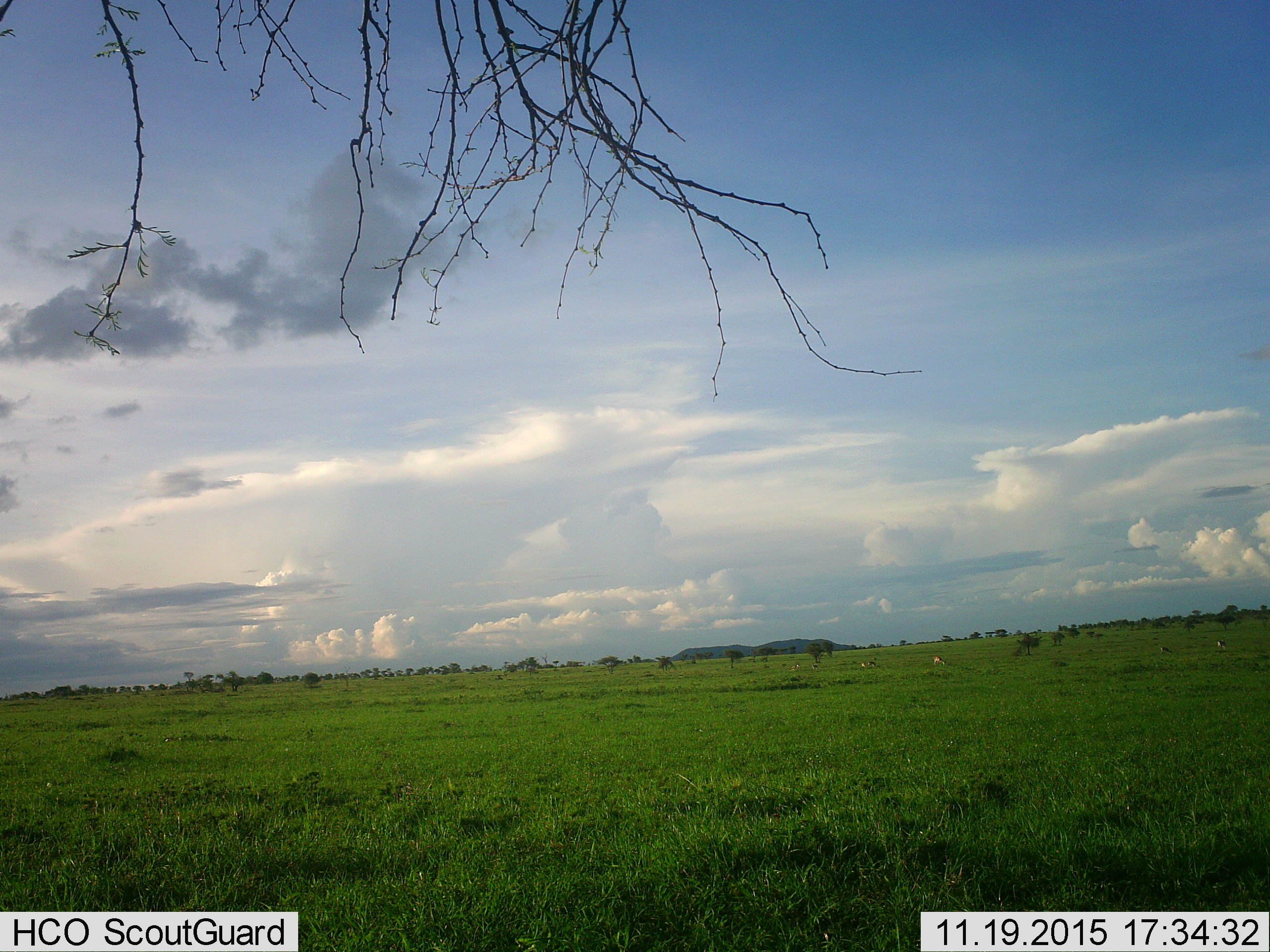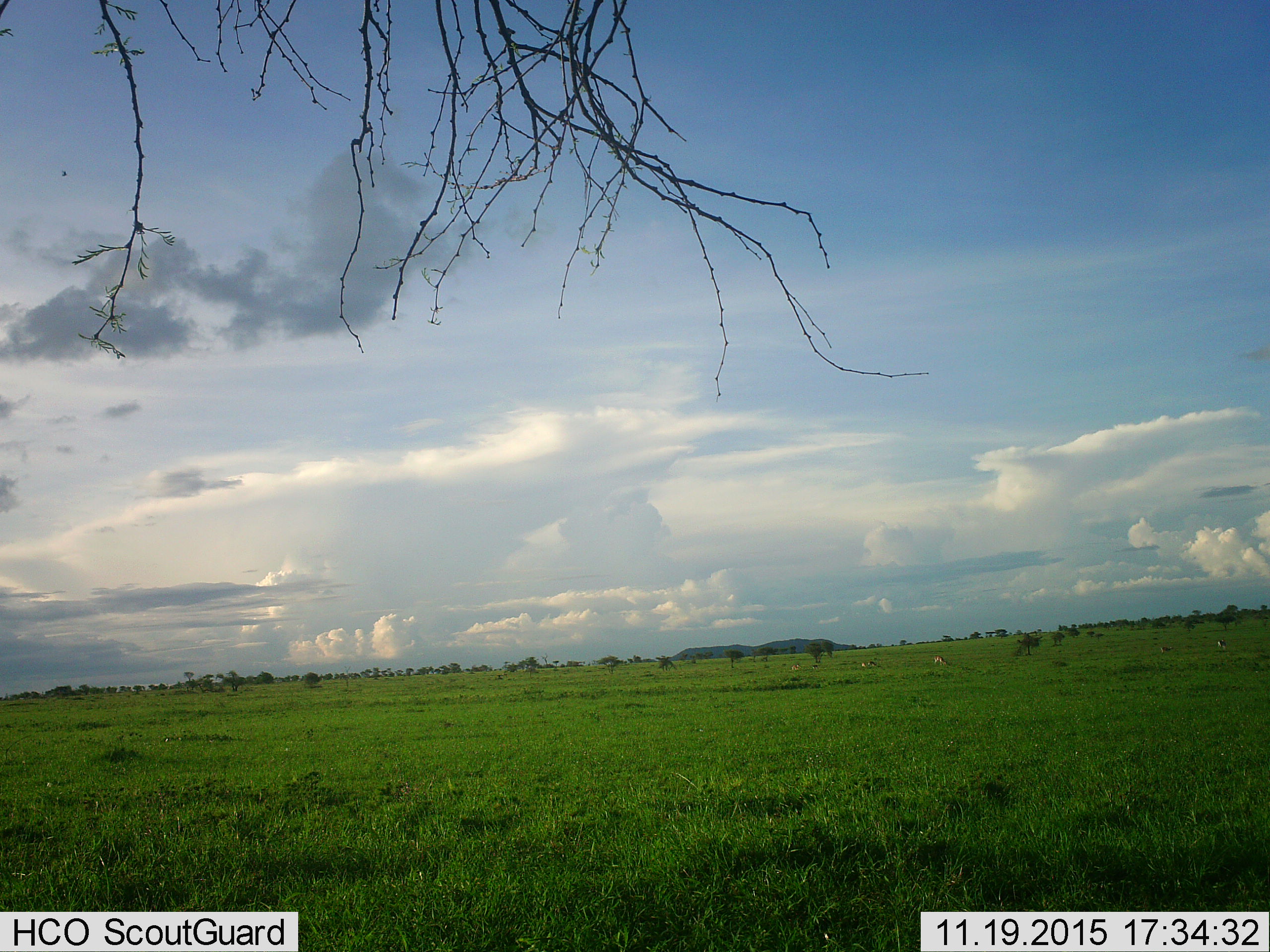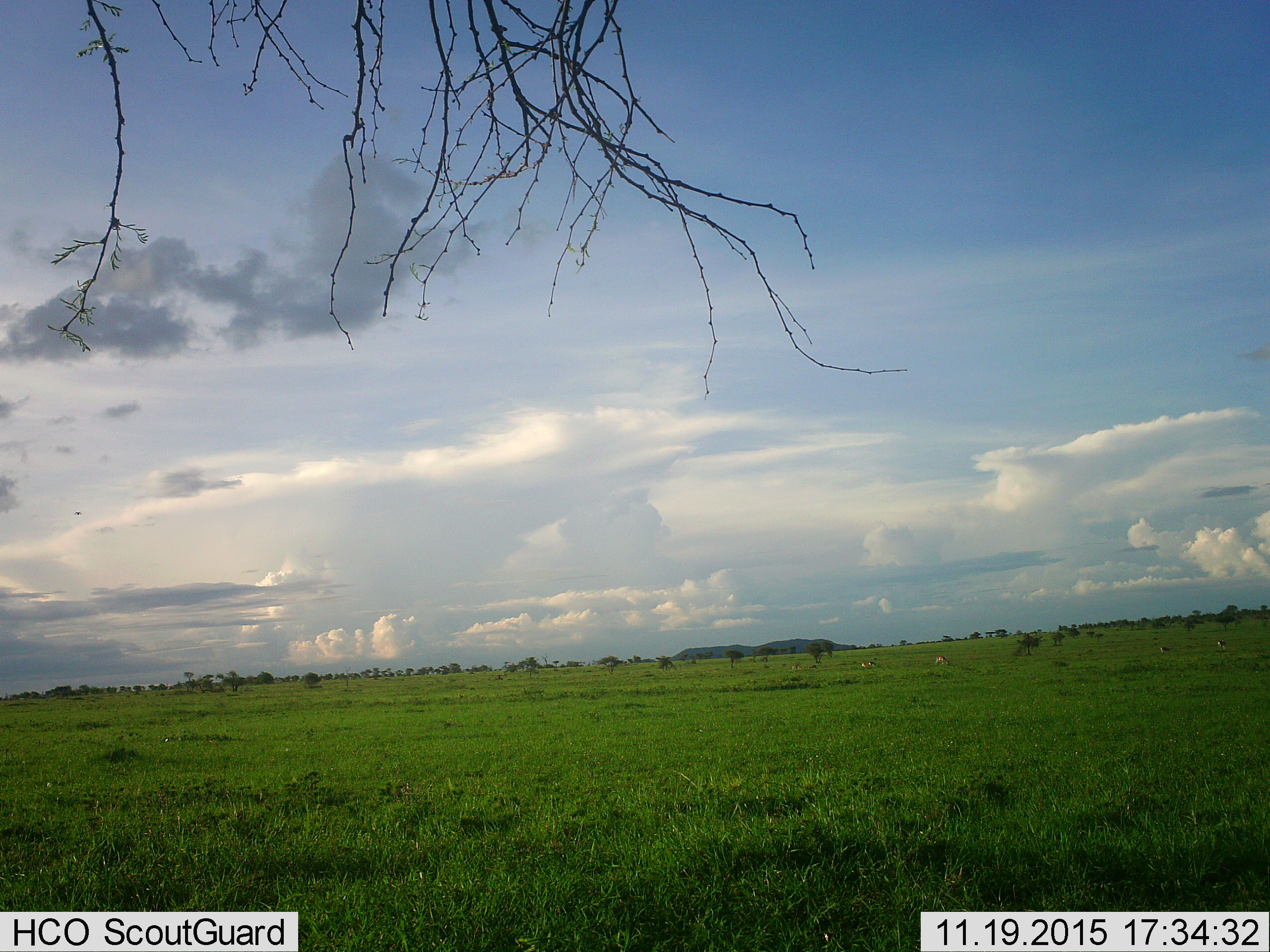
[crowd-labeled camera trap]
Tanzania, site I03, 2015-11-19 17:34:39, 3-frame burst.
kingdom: Animalia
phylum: Chordata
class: Mammalia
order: Artiodactyla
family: Bovidae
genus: Eudorcas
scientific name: Eudorcas thomsonii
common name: thomson's gazelle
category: gazellethomsons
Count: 7.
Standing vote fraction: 75%.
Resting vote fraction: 0%.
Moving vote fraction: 25%.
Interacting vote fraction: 0%.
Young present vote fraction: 25%.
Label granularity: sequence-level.